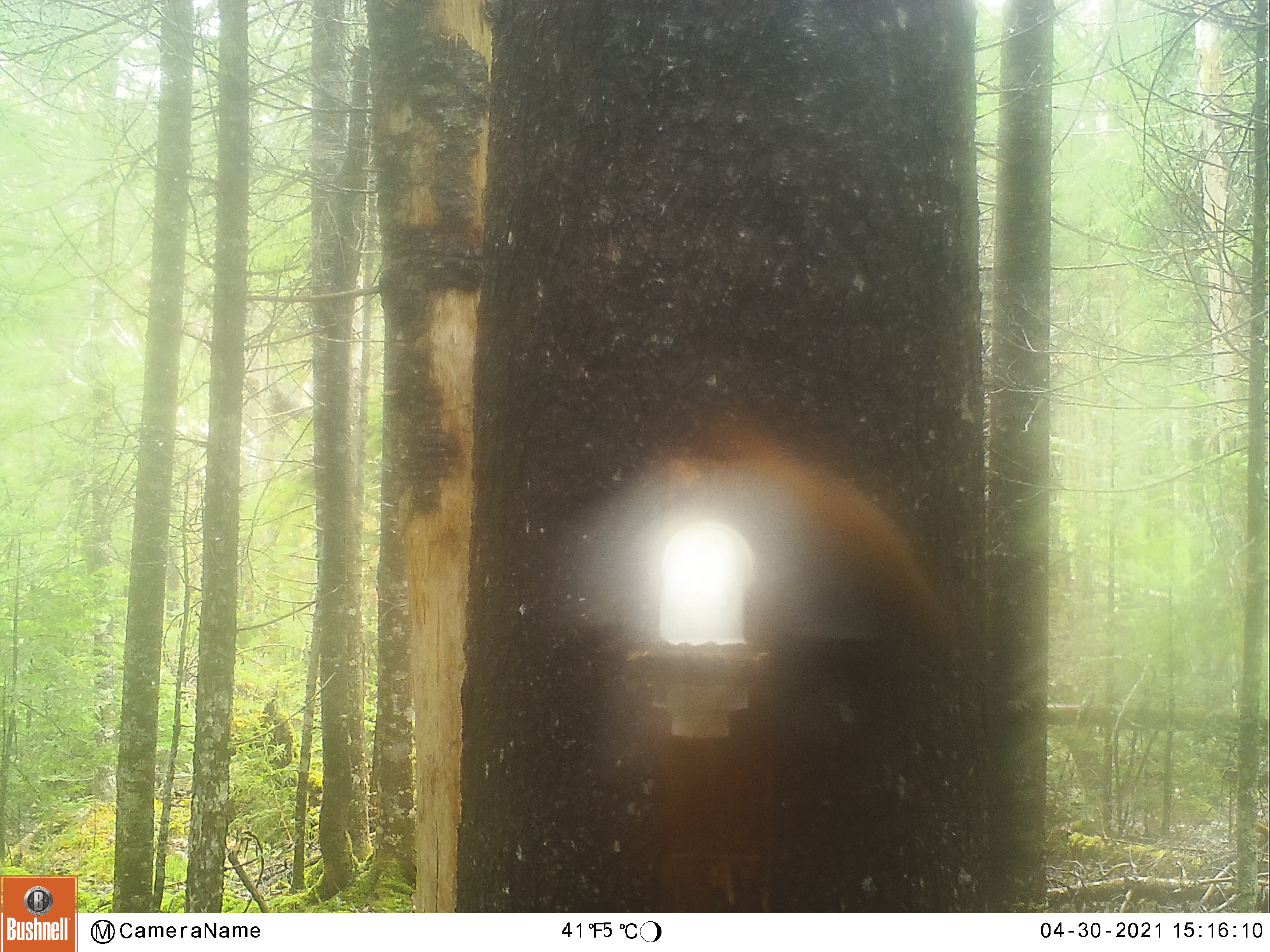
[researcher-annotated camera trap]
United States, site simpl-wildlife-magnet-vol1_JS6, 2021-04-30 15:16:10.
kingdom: Animalia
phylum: Chordata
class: Mammalia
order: Rodentia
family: Sciuridae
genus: Tamiasciurus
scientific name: Tamiasciurus hudsonicus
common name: red squirrel